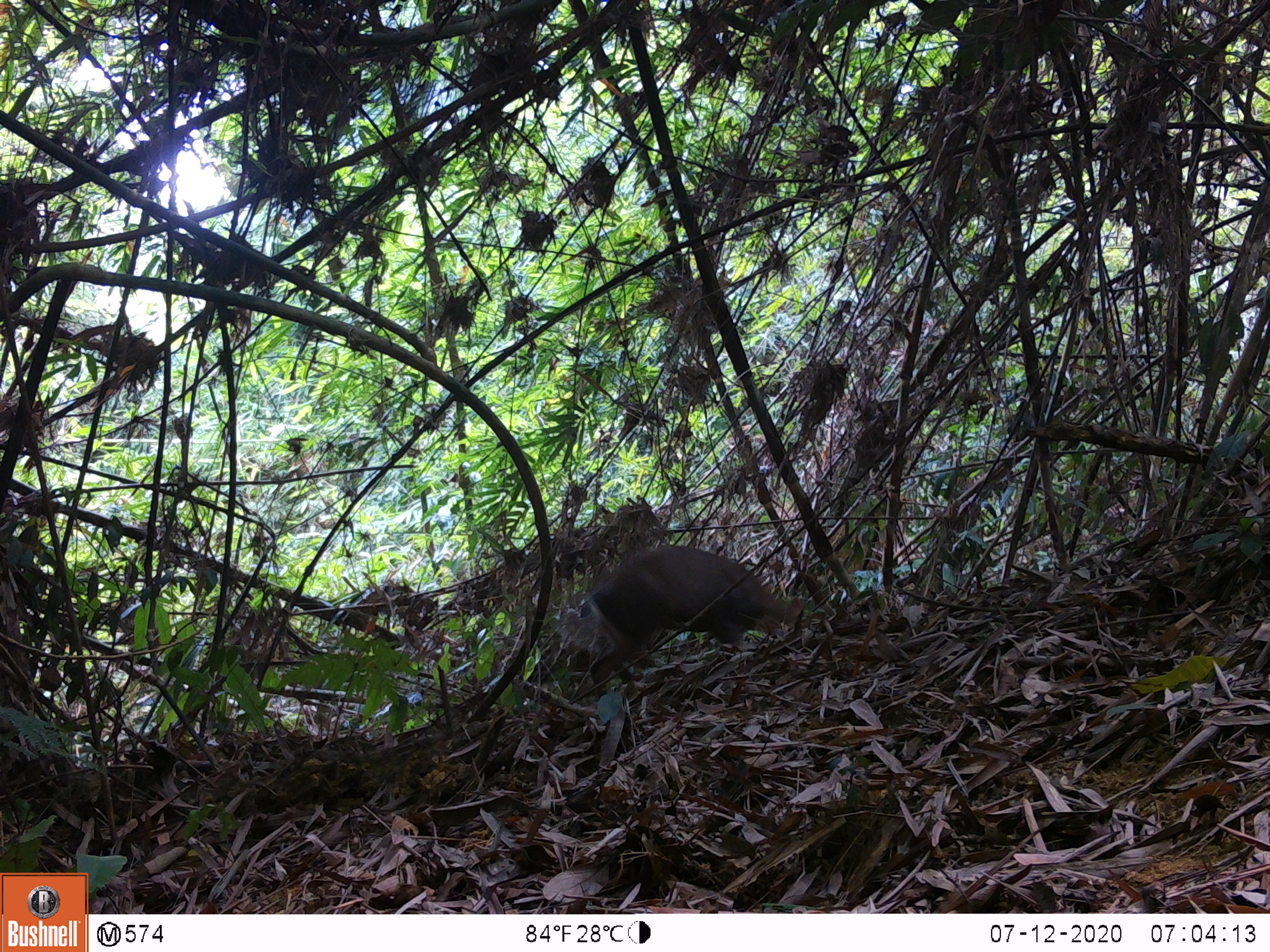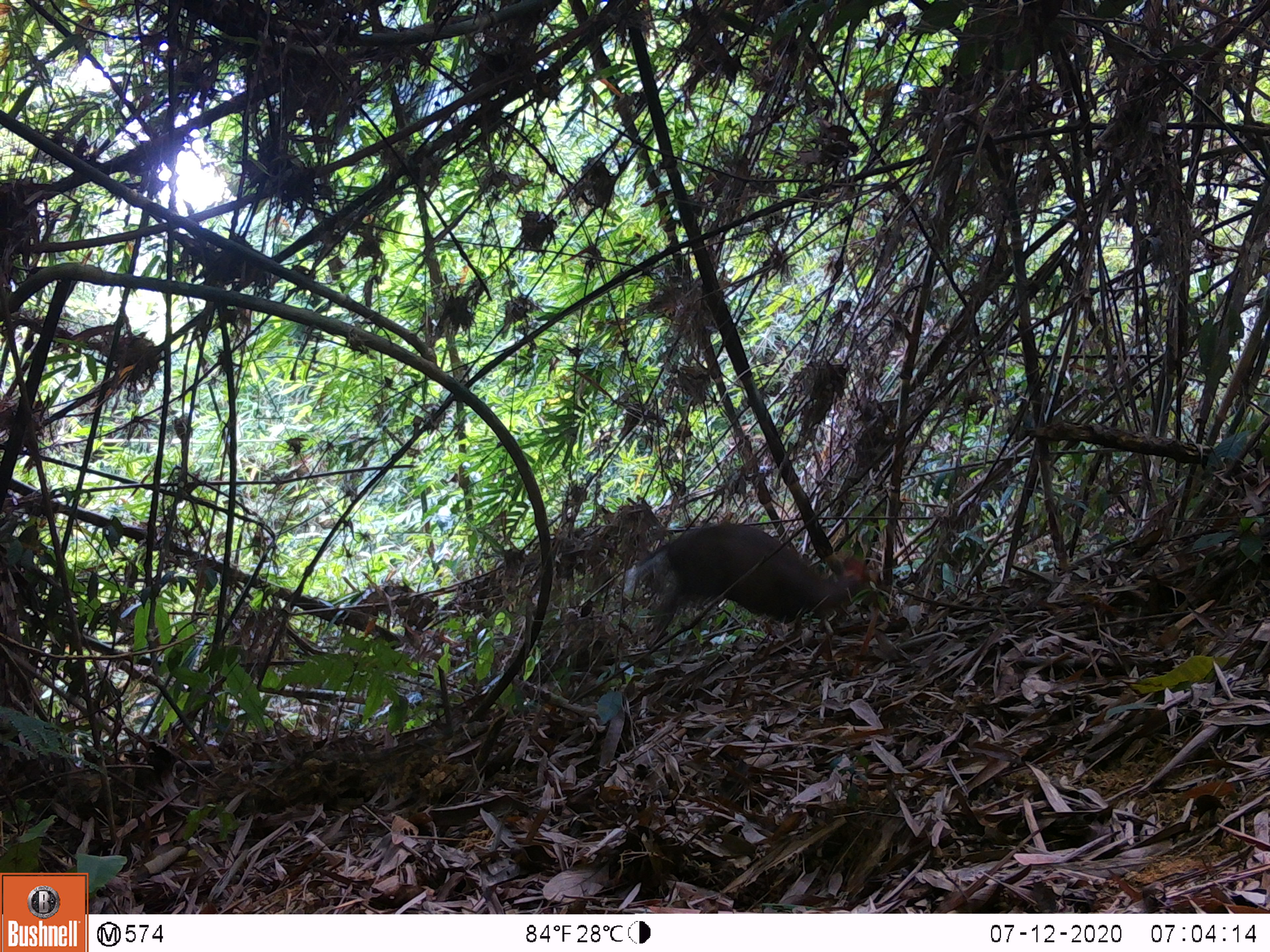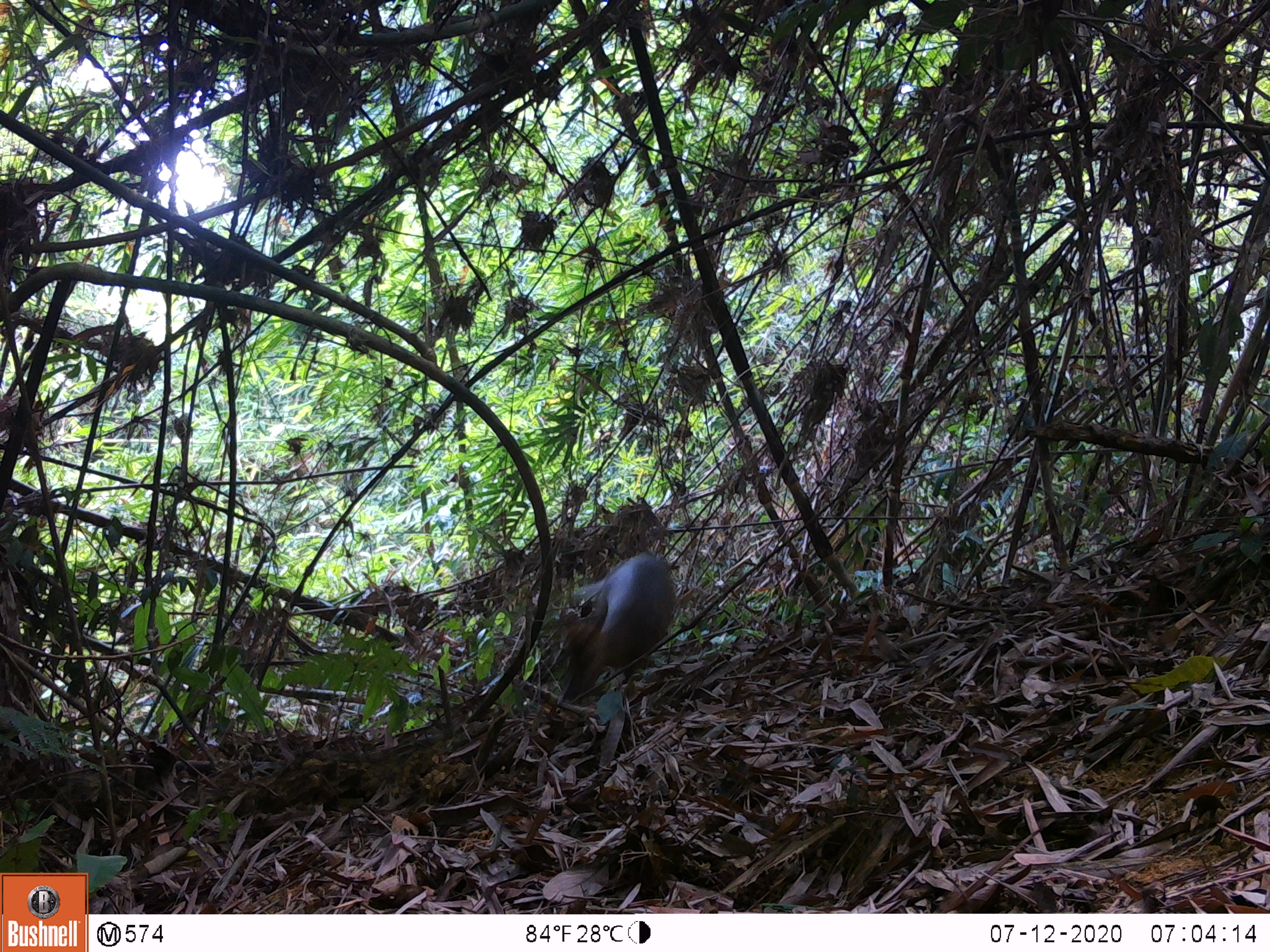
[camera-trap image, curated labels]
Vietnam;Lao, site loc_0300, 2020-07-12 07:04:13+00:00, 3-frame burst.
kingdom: Animalia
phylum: Chordata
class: Mammalia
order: Artiodactyla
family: Cervidae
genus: Muntiacus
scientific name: Muntiacus rooseveltorum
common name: roosevelt's muntjac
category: roosevelts muntjac group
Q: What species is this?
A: Roosevelts muntjac group (roosevelt's muntjac) (Muntiacus rooseveltorum).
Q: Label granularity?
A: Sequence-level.